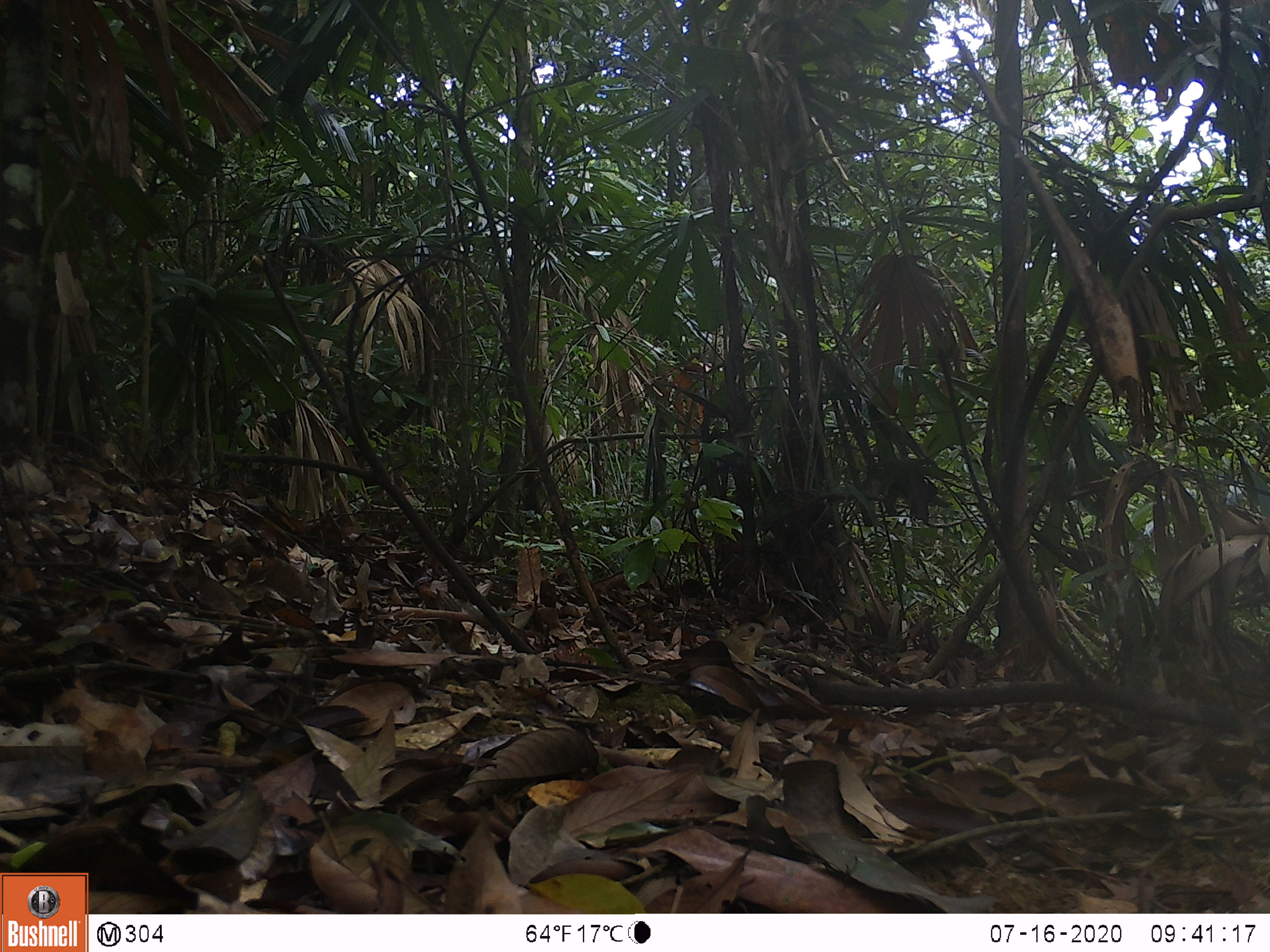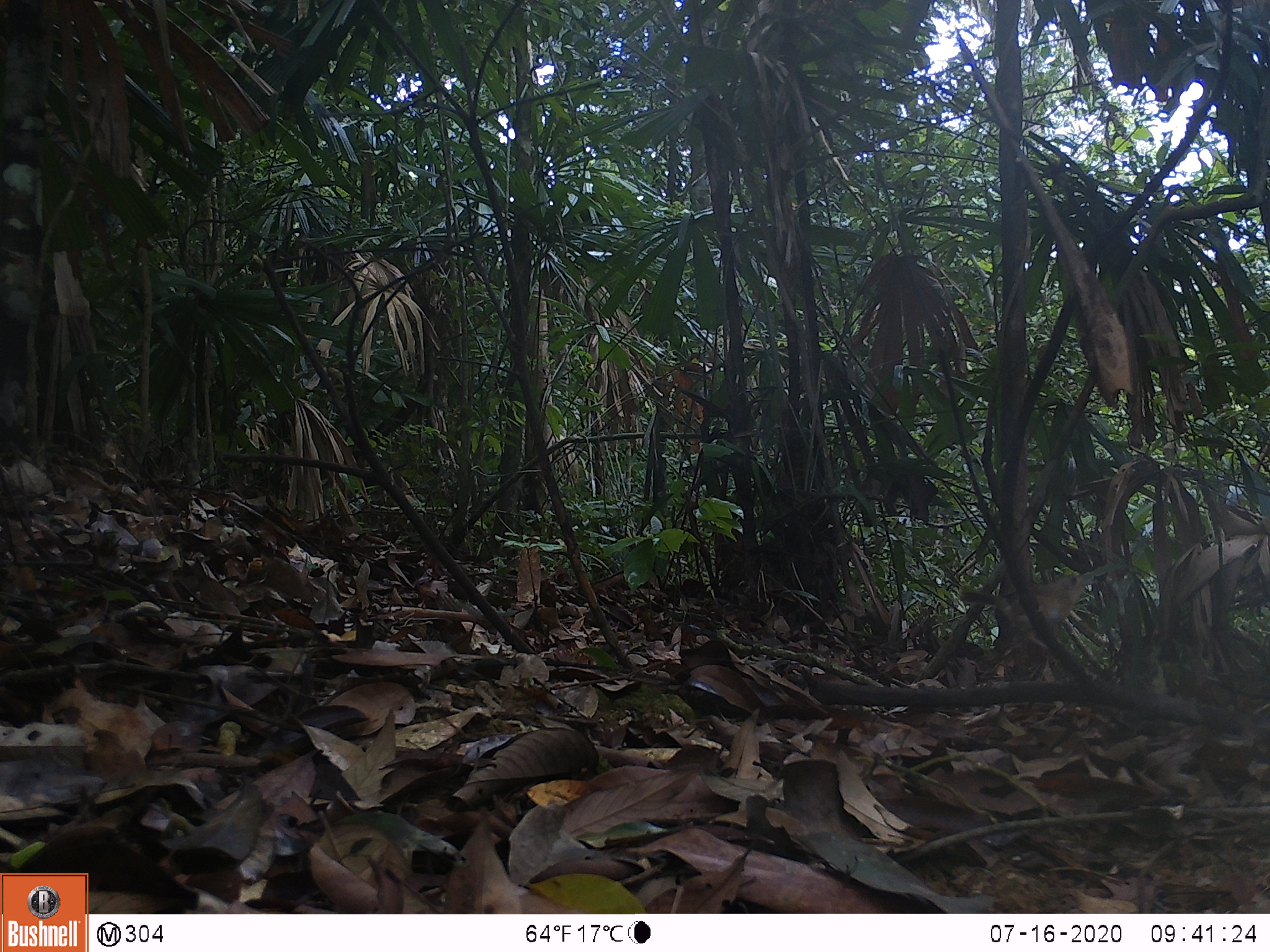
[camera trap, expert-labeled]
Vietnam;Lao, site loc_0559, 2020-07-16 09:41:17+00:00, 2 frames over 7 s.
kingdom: Animalia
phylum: Chordata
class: Aves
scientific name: Aves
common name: bird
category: unidentified bird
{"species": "unidentified bird (bird) (Aves)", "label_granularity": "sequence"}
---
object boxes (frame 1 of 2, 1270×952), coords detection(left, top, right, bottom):
unidentified bird: detection(717, 620, 779, 676)